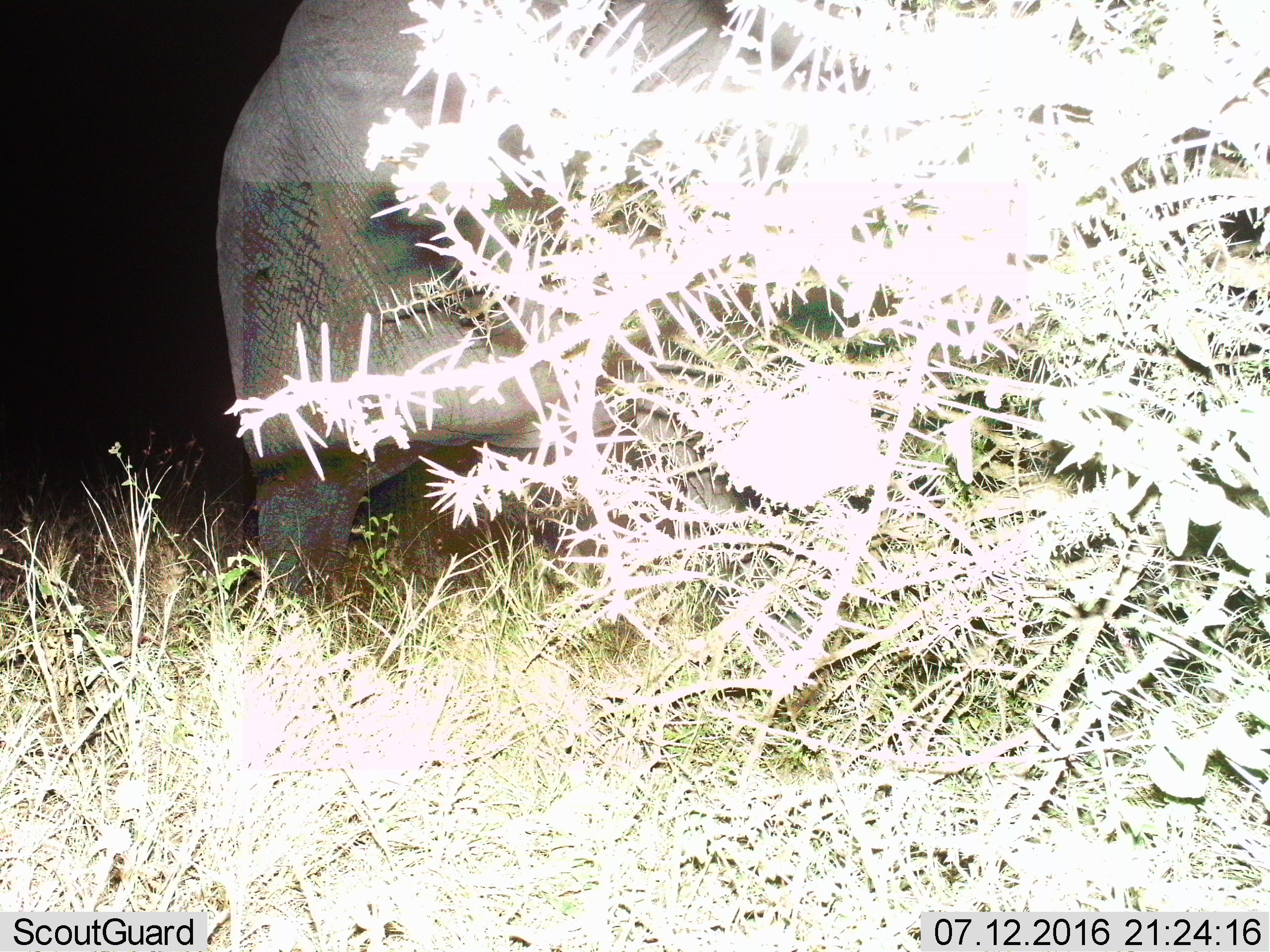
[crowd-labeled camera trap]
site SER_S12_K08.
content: unidentified animal